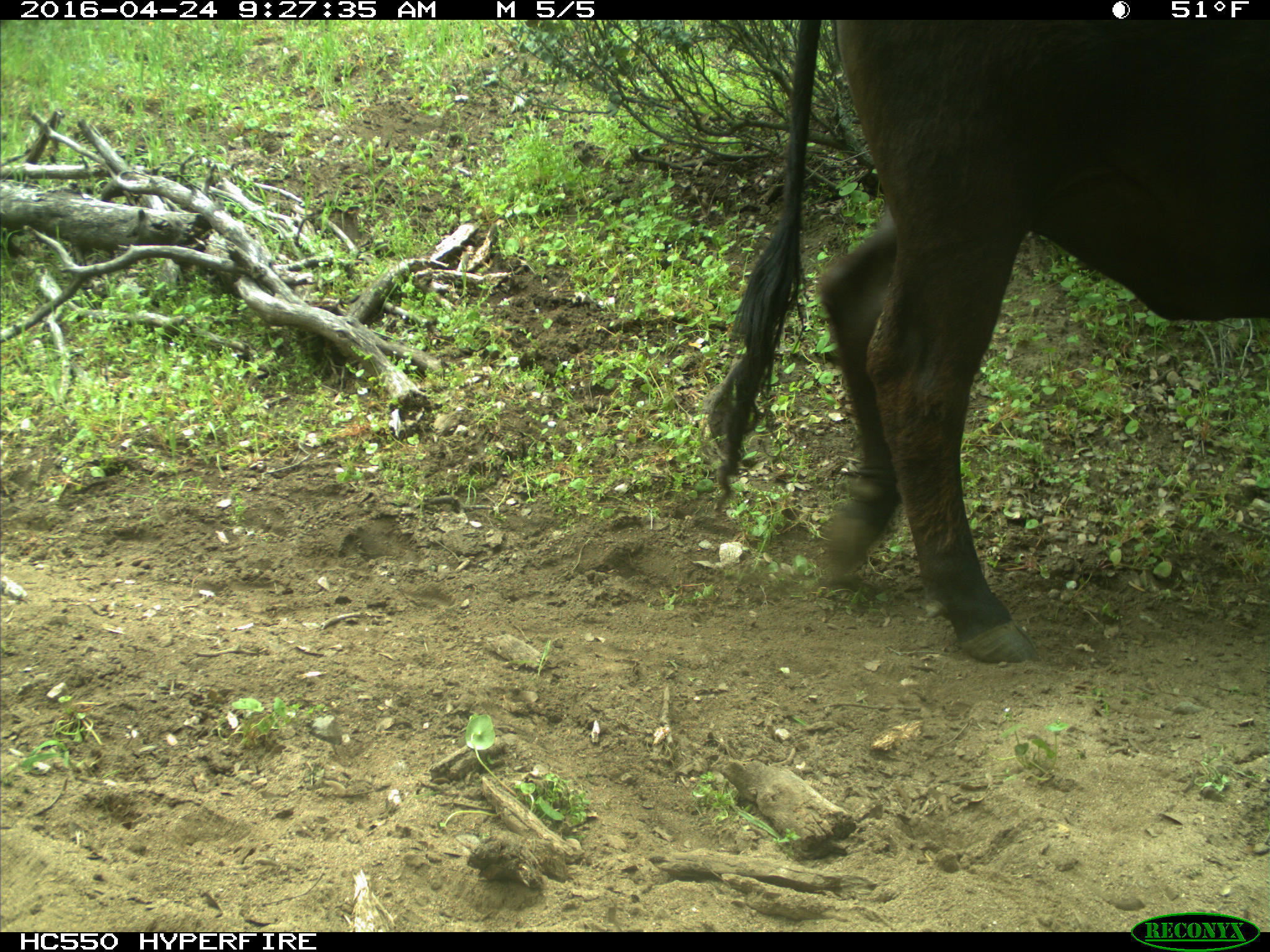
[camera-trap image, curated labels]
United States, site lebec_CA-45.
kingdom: Animalia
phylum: Chordata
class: Mammalia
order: Artiodactyla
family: Bovidae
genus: Bos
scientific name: Bos taurus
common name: domestic cow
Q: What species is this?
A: Bos taurus (domestic cow).